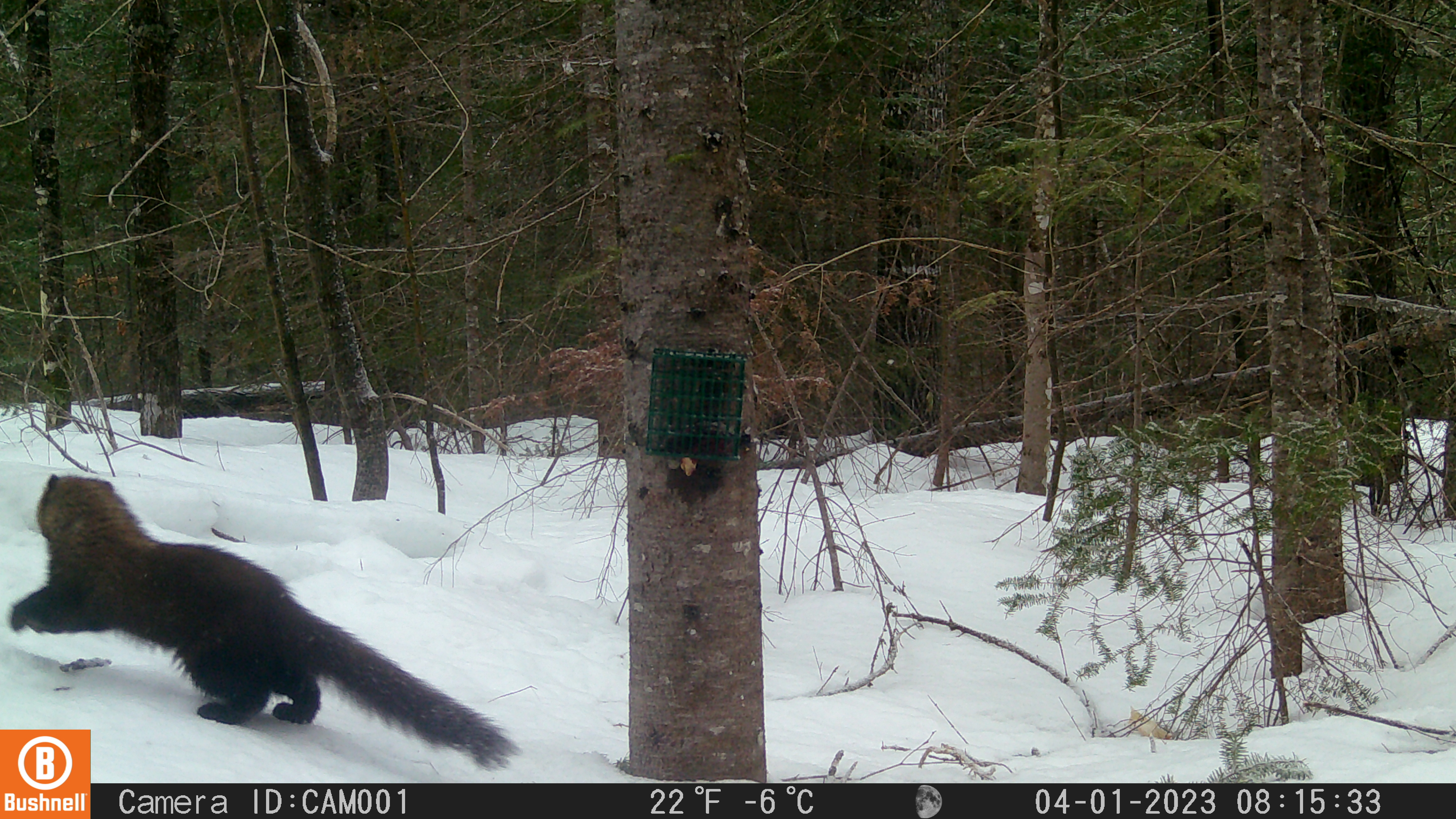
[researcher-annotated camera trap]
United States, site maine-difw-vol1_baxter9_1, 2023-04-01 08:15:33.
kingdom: Animalia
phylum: Chordata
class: Mammalia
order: Carnivora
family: Mustelidae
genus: Pekania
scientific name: Pekania pennanti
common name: fisher